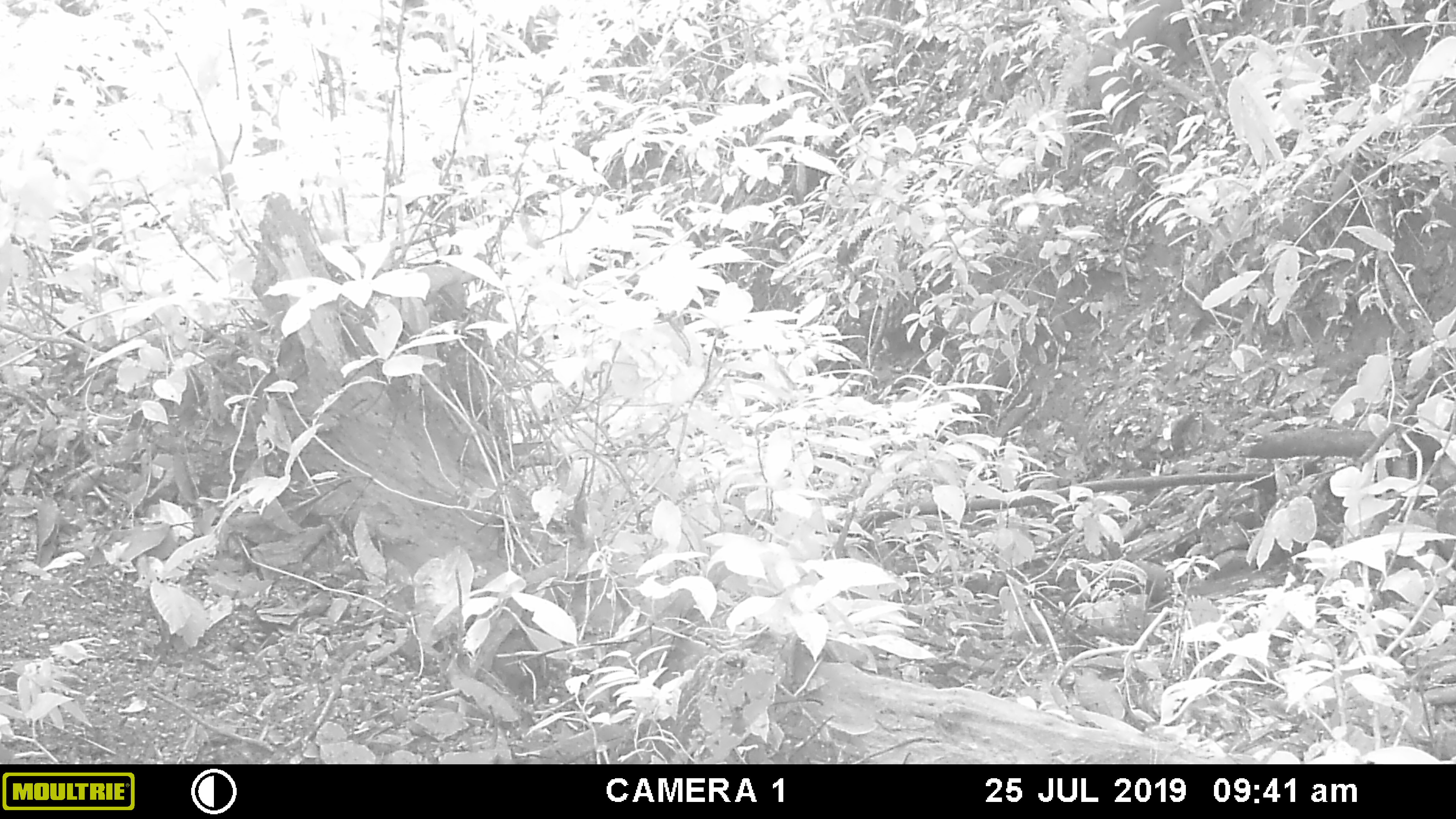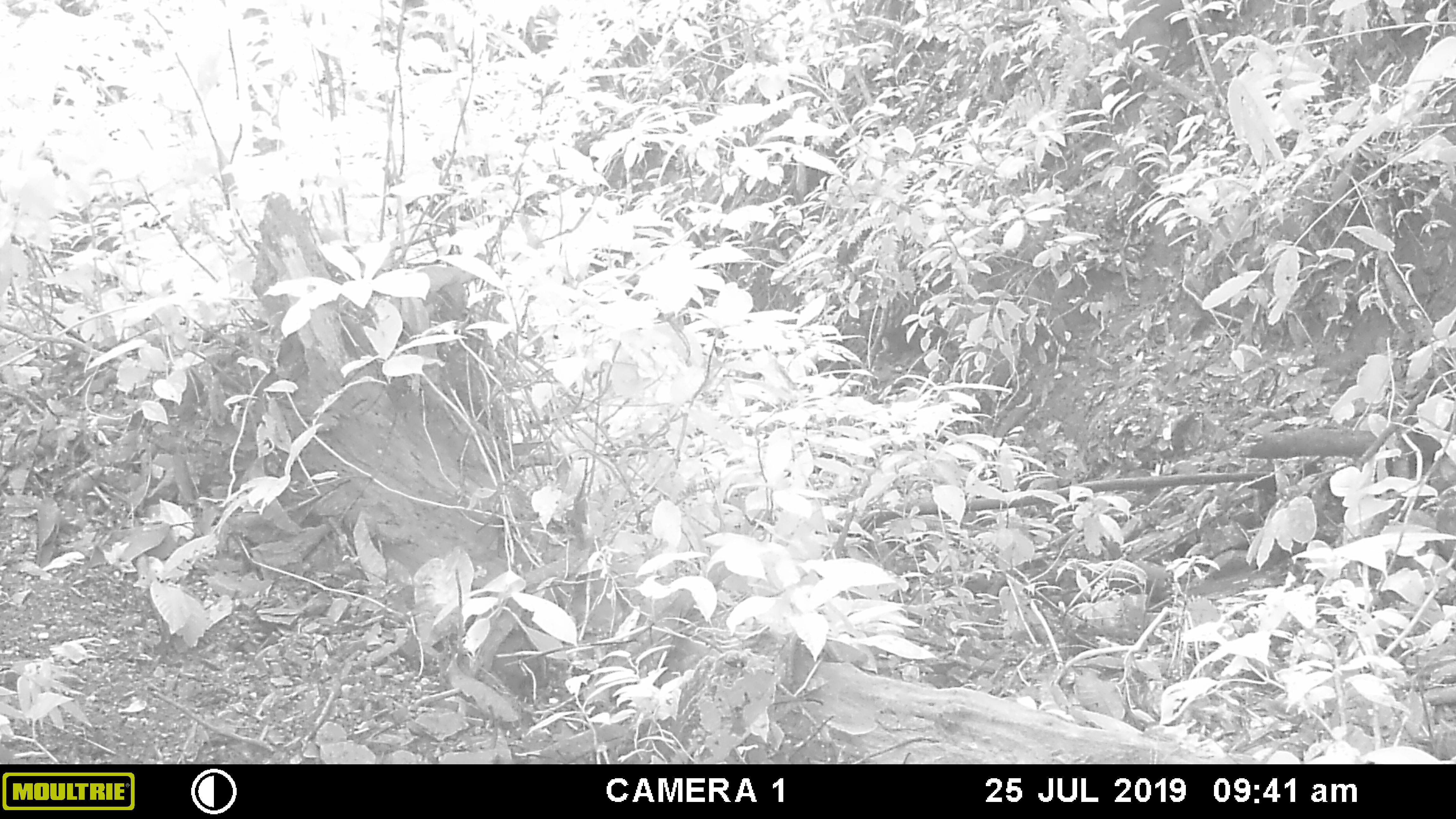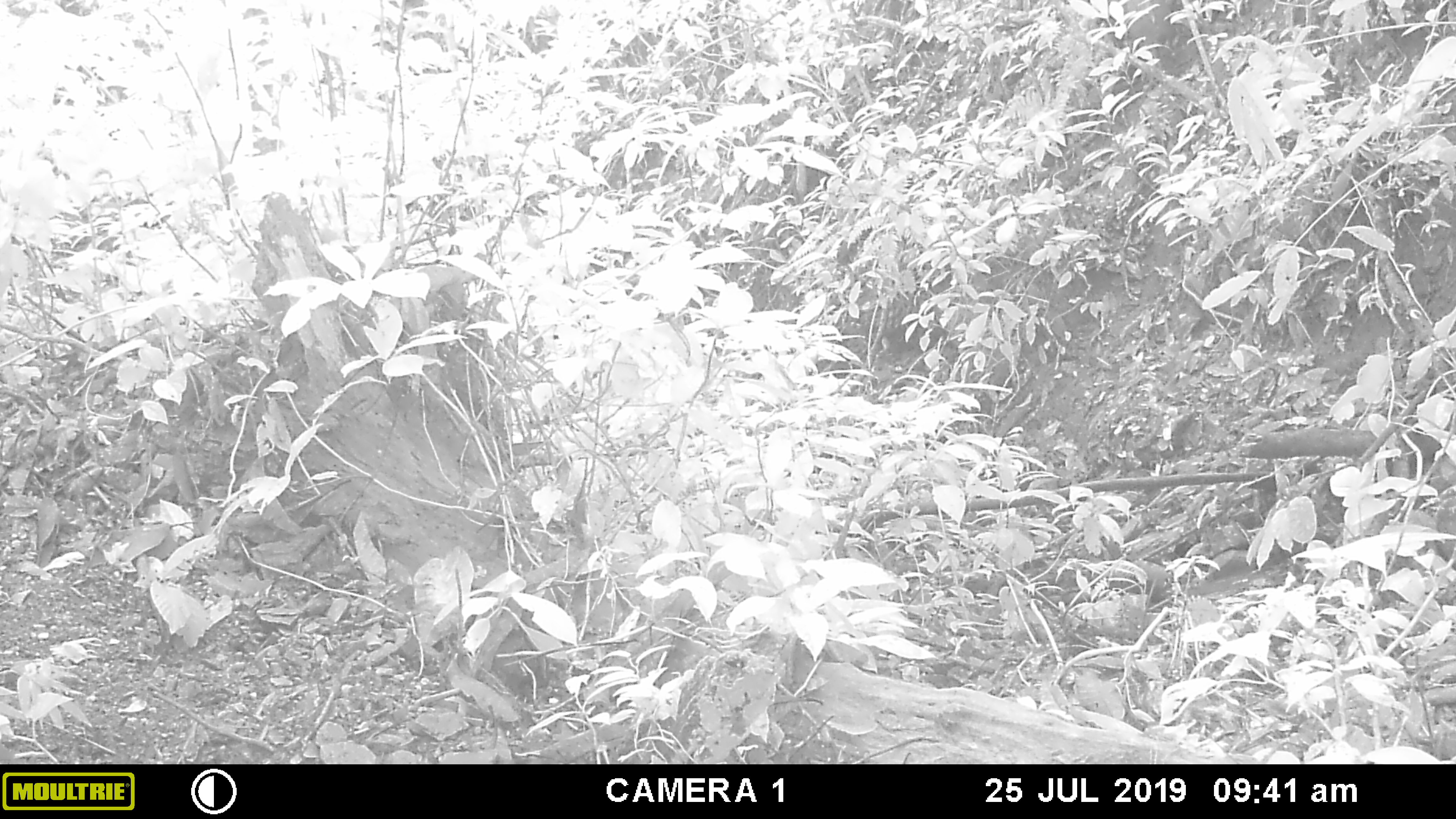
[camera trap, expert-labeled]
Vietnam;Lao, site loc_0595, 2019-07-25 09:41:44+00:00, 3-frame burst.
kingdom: Animalia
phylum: Chordata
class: Mammalia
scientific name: Mammalia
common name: mammal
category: unidentified mammal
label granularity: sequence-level